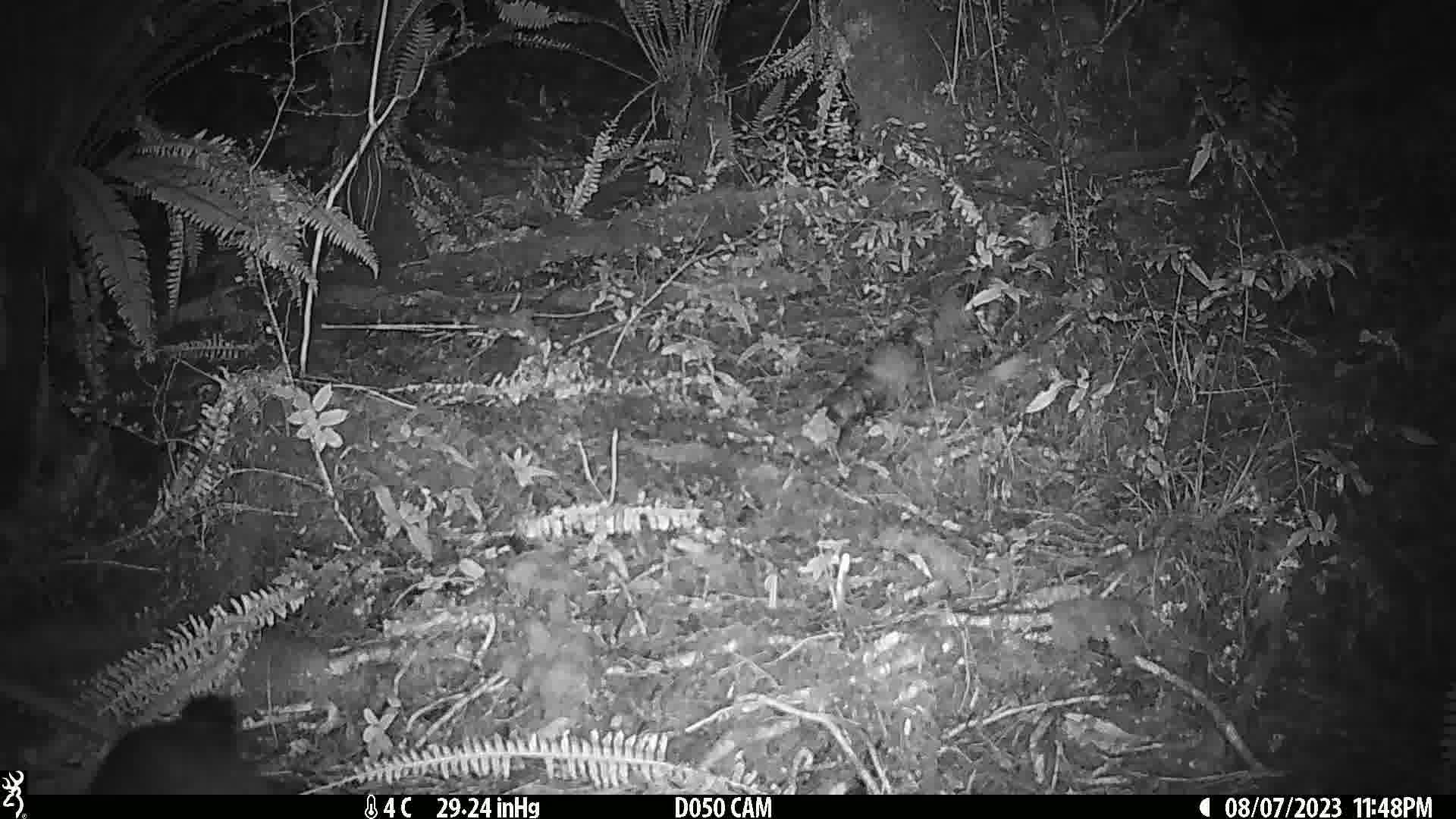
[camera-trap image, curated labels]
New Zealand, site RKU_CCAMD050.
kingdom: Animalia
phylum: Chordata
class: Mammalia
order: Diprotodontia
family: Phalangeridae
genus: Trichosurus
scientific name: Trichosurus vulpecula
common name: common brushtail possum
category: possum